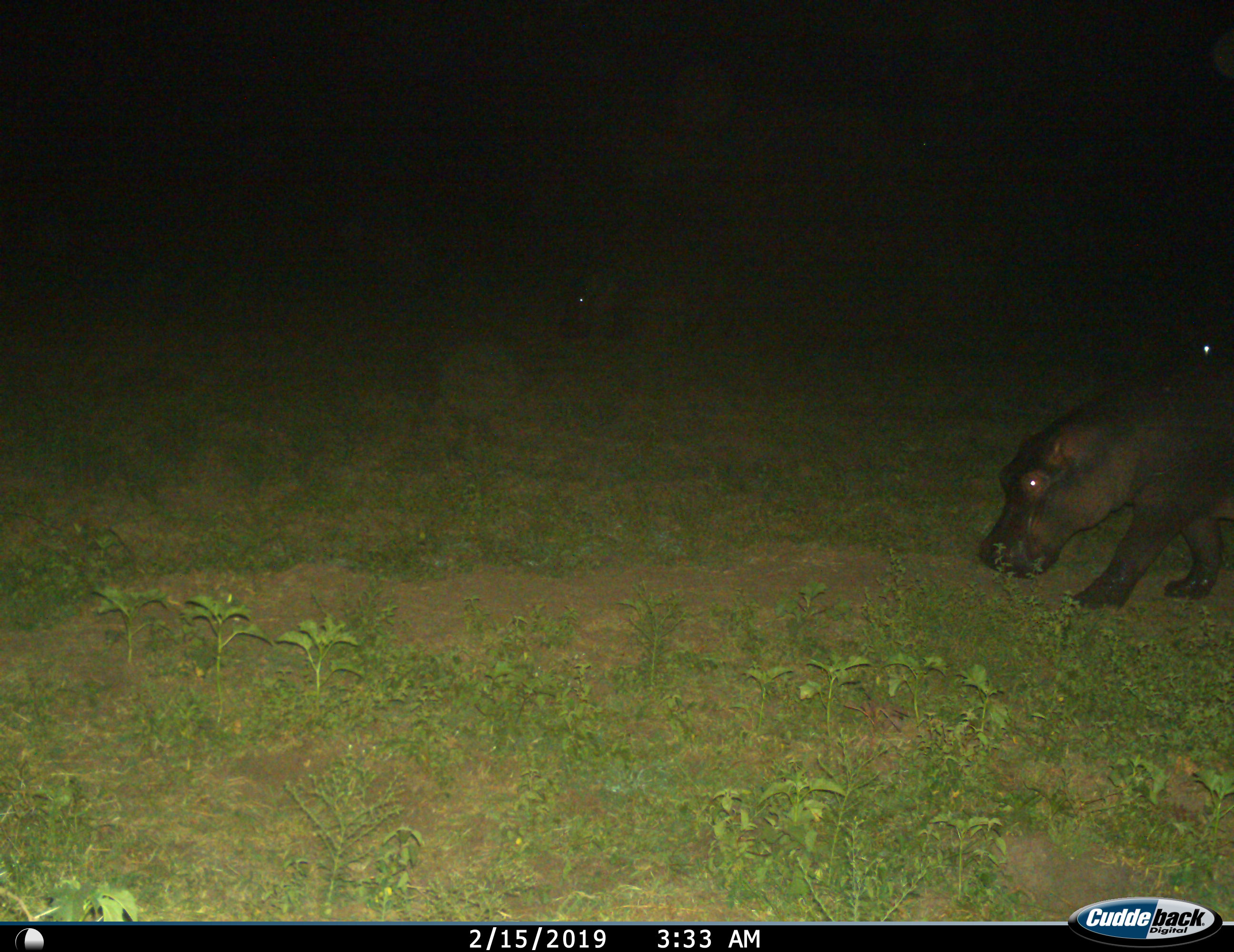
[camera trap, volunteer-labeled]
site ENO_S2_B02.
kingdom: Animalia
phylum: Chordata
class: Mammalia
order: Artiodactyla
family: Hippopotamidae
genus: Hippopotamus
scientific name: Hippopotamus amphibius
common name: hippopotamus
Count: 1.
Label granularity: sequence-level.